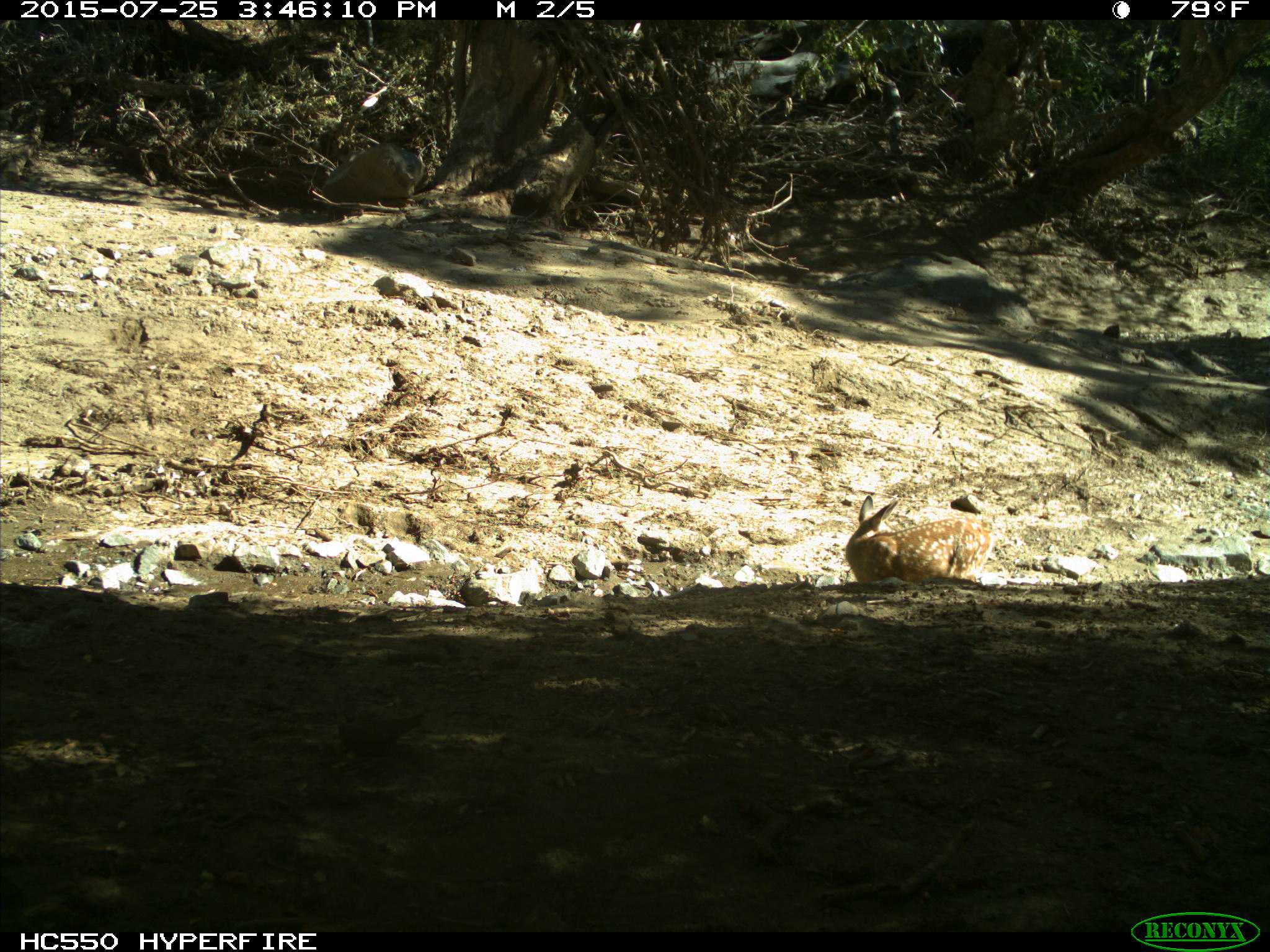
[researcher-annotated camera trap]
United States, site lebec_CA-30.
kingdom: Animalia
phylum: Chordata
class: Mammalia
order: Artiodactyla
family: Cervidae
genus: Odocoileus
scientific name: Odocoileus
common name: deer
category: unidentified deer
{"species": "unidentified deer (deer) (Odocoileus)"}